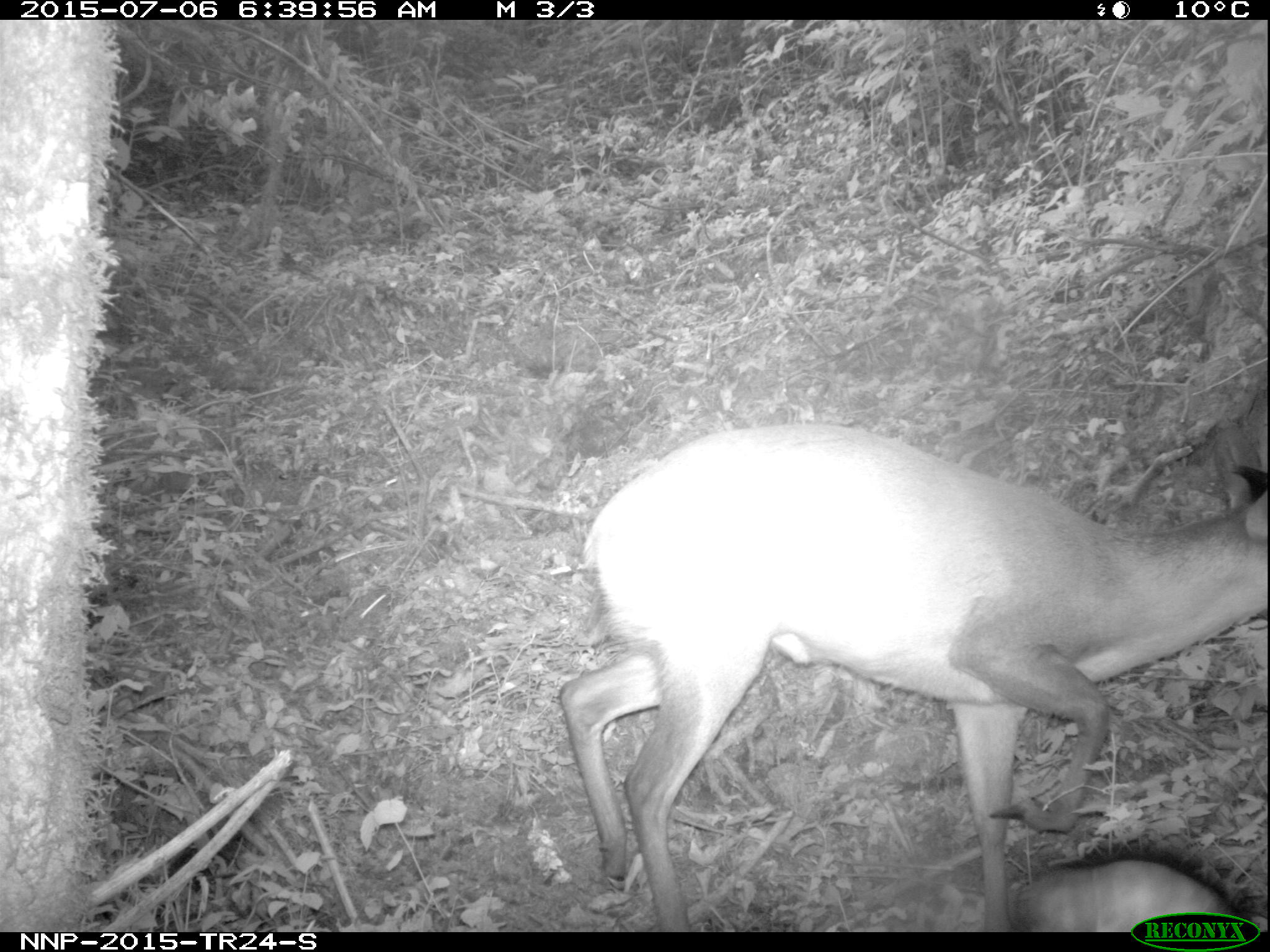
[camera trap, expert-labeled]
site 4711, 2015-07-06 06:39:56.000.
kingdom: Animalia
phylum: Chordata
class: Mammalia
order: Artiodactyla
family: Bovidae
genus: Cephalophus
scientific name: Cephalophus nigrifrons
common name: black-fronted duiker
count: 1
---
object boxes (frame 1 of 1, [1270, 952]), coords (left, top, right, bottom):
cephalophus nigrifrons: (552, 417, 1270, 952); (1007, 852, 1270, 930)